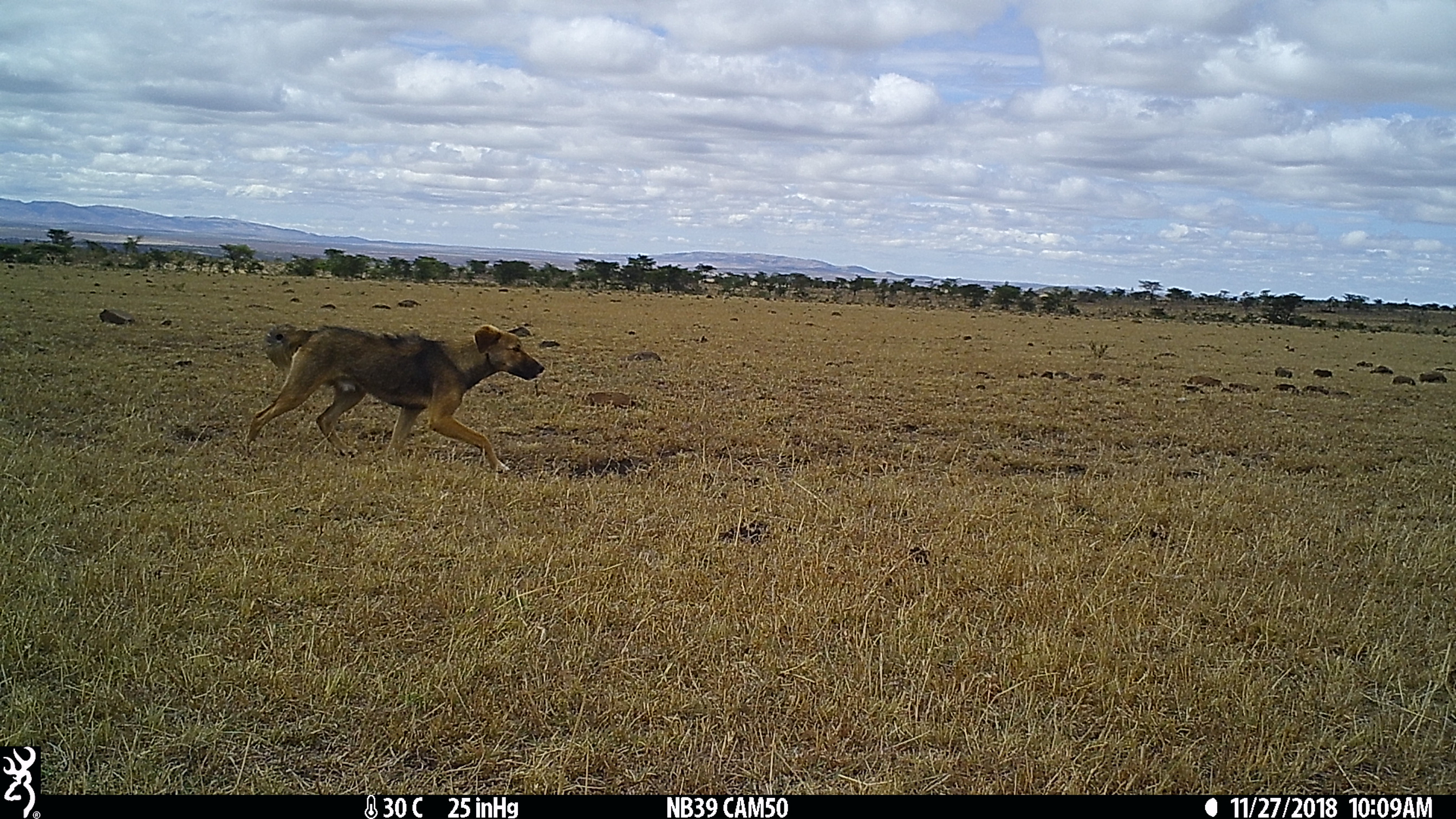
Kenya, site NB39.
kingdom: Animalia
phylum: Chordata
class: Mammalia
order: Carnivora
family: Canidae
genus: Canis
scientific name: Canis familiaris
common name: domestic dog